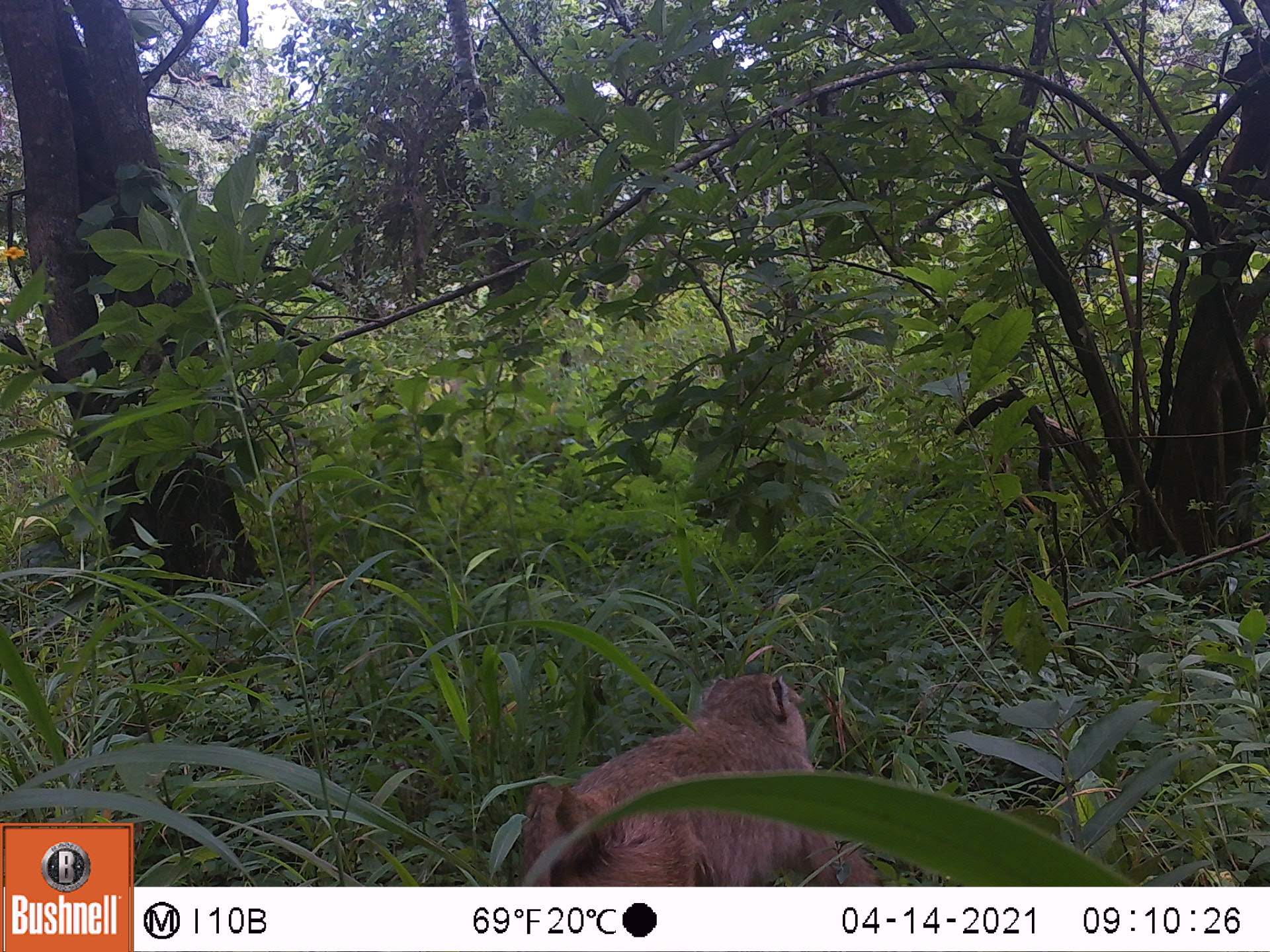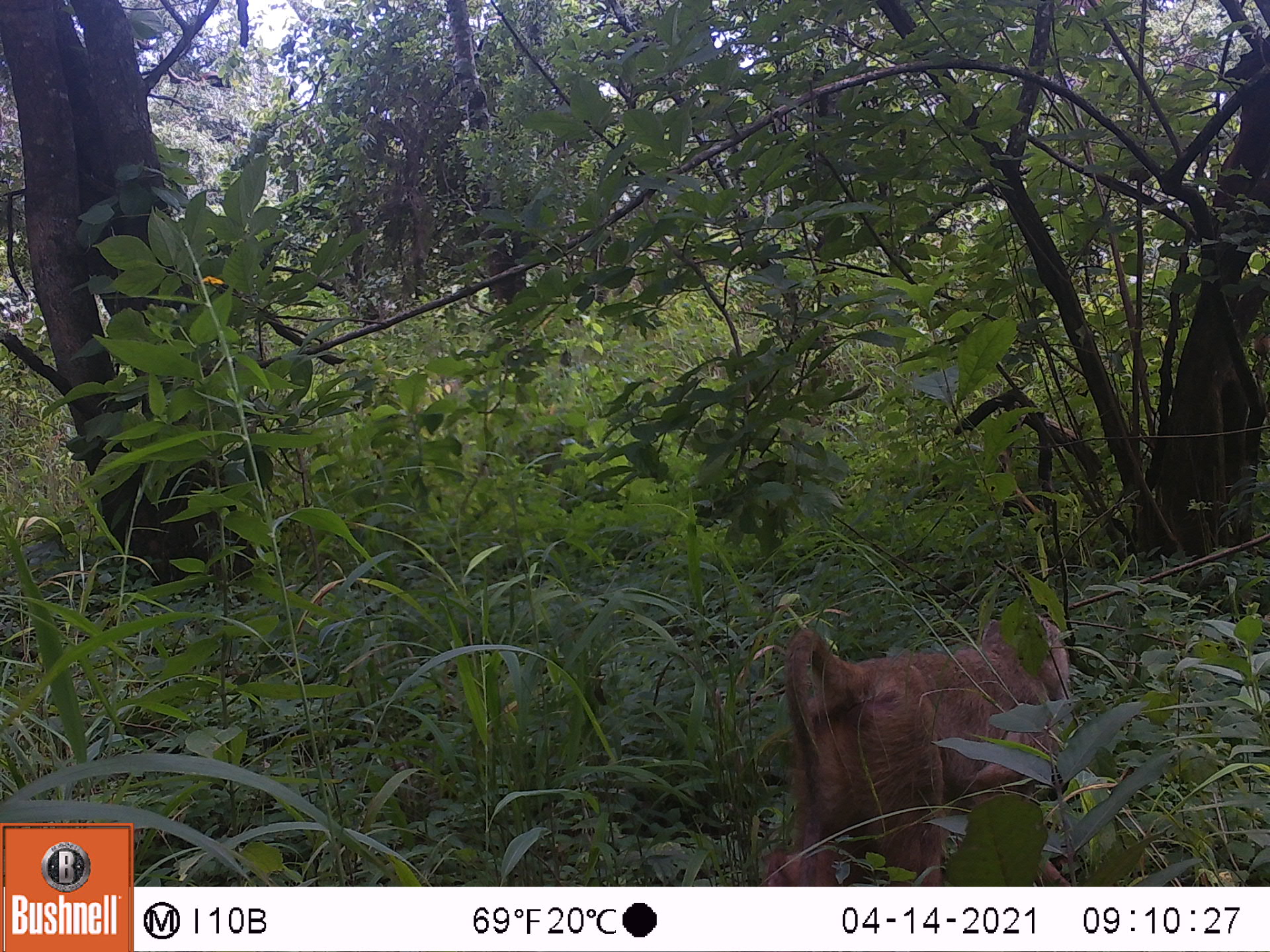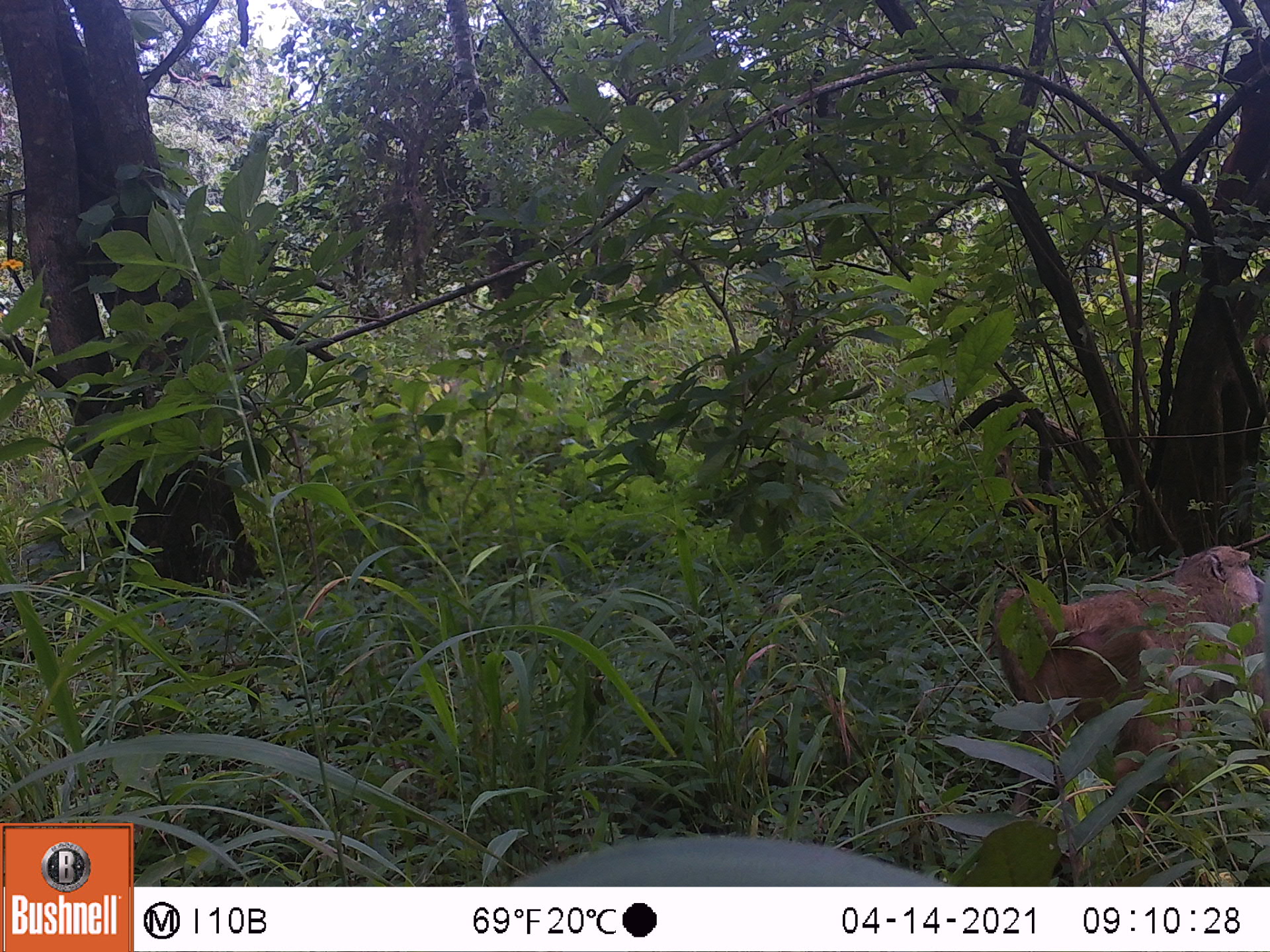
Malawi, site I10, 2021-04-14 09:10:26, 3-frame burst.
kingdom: Animalia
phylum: Chordata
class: Mammalia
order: Primates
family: Cercopithecidae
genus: Papio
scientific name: Papio cynocephalus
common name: yellow baboon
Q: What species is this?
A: Yellow baboon (Papio cynocephalus).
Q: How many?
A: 1.